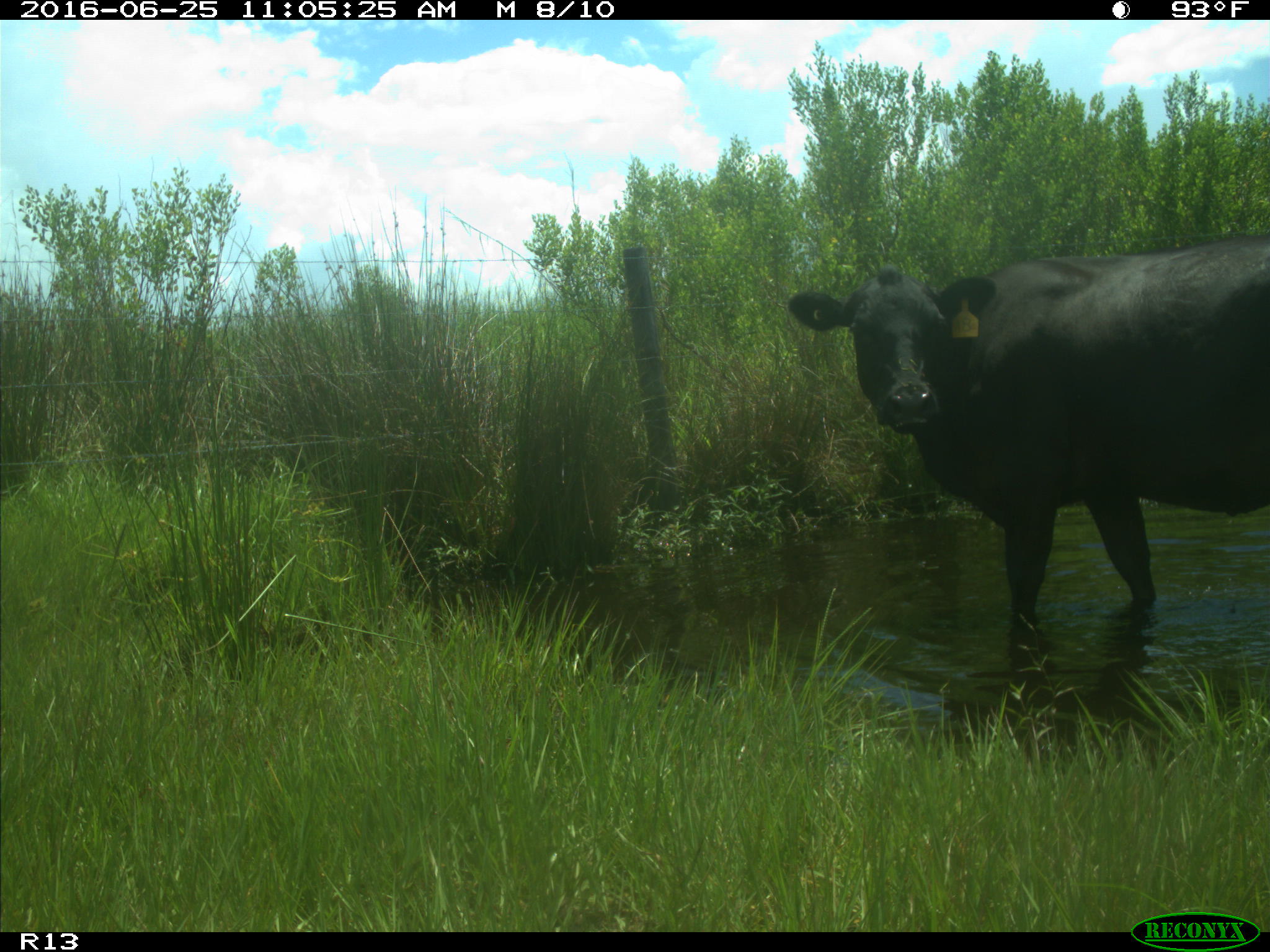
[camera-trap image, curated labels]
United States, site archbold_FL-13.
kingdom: Animalia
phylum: Chordata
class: Mammalia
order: Artiodactyla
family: Bovidae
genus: Bos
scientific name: Bos taurus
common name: domestic cow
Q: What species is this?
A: Bos taurus (domestic cow).